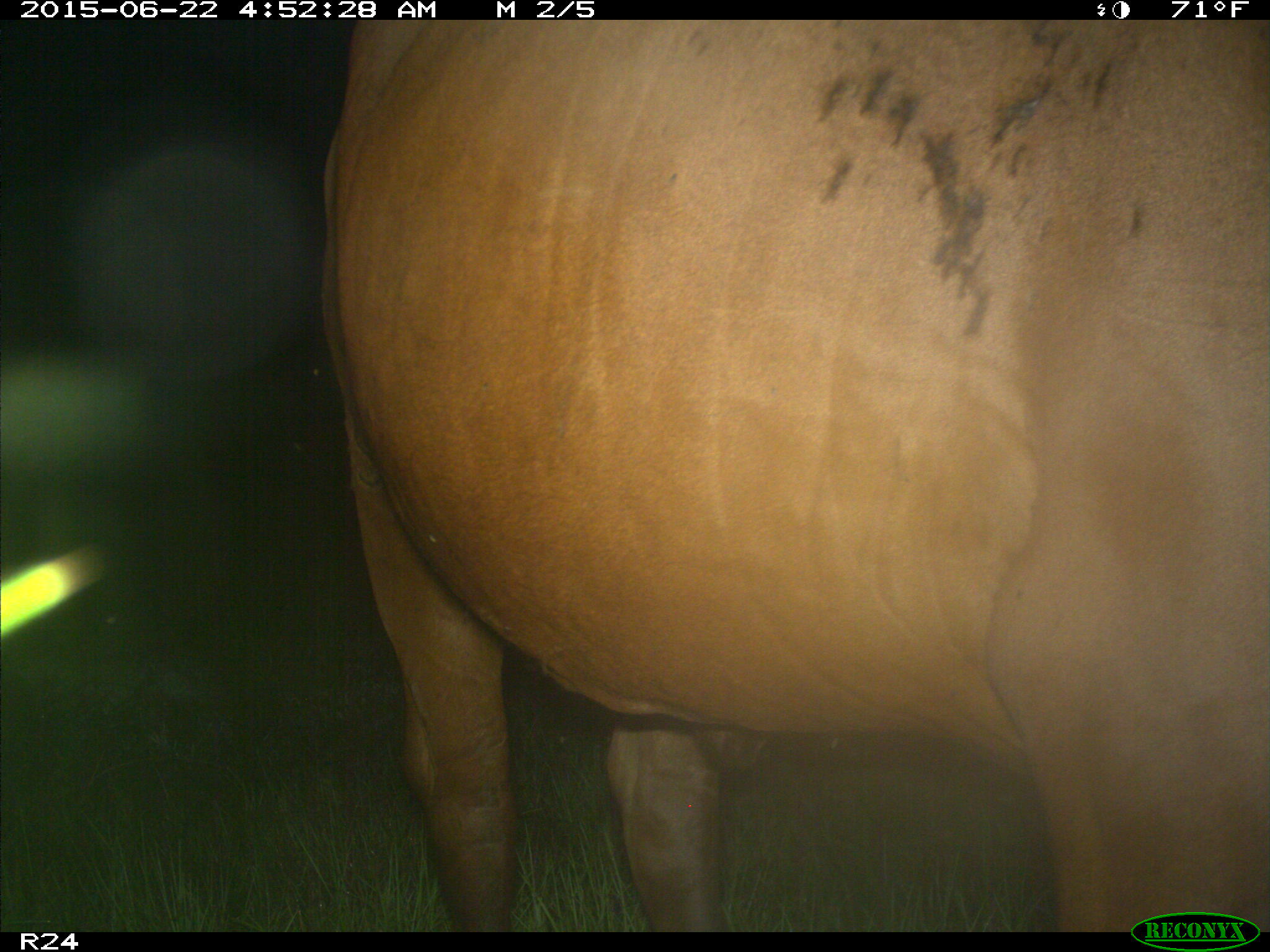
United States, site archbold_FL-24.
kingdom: Animalia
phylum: Chordata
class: Mammalia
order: Artiodactyla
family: Bovidae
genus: Bos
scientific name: Bos taurus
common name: domestic cow